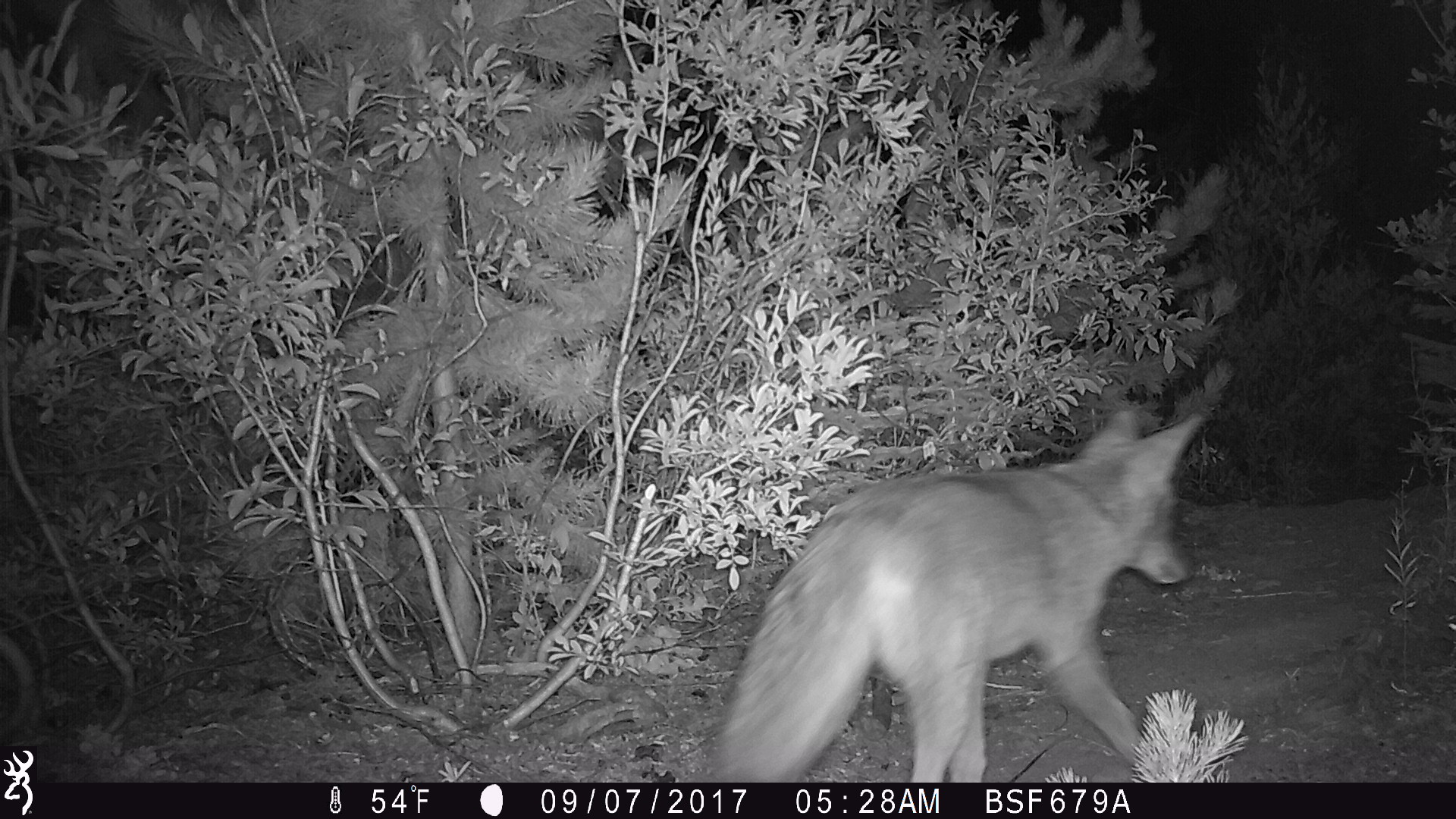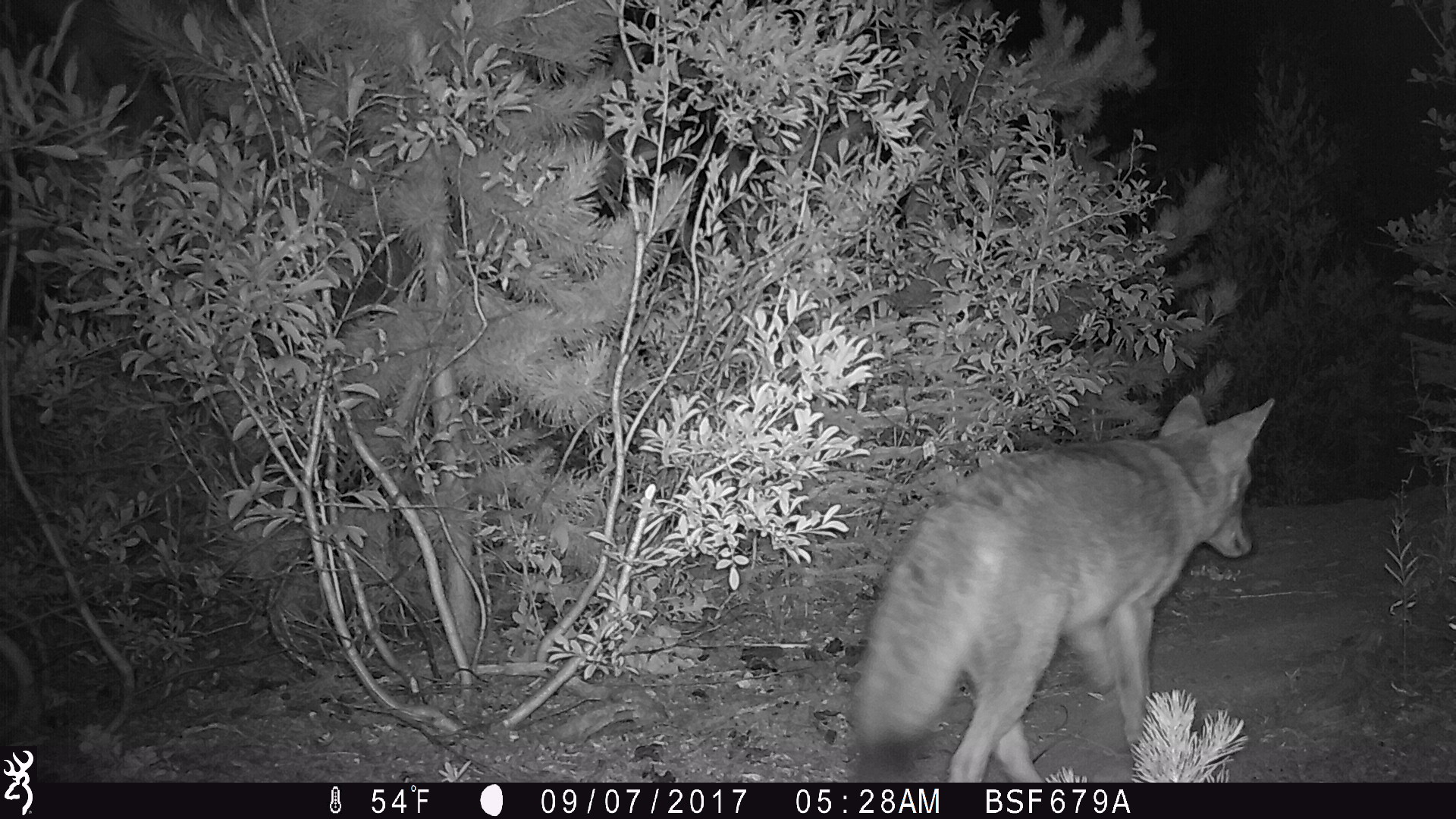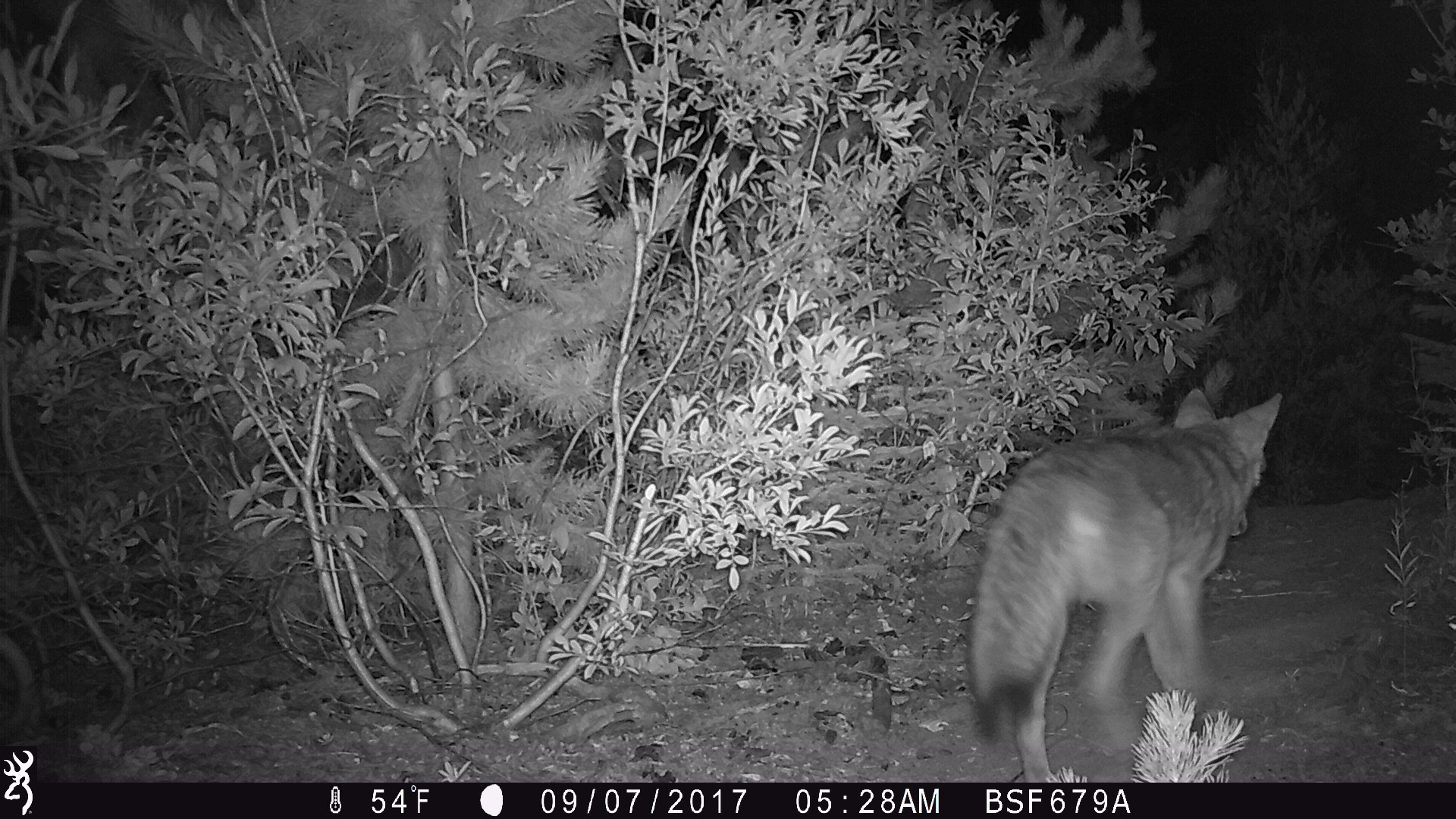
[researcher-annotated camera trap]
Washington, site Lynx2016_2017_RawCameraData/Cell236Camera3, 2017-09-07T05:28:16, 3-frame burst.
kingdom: Animalia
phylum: Chordata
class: Mammalia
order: Carnivora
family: Canidae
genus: Canis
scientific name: Canis latrans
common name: coyote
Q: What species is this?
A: Canis latrans (coyote).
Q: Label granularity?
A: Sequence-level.